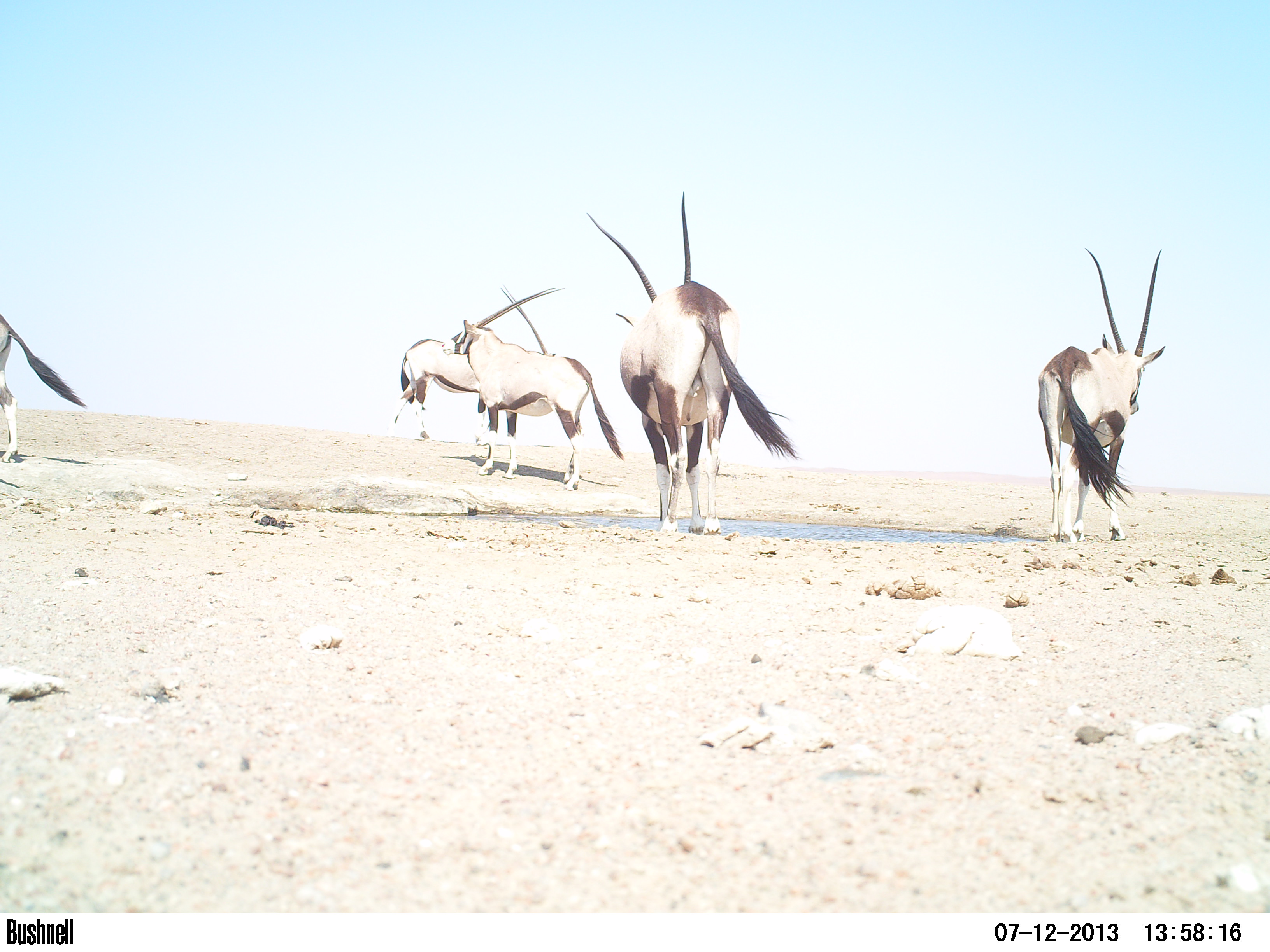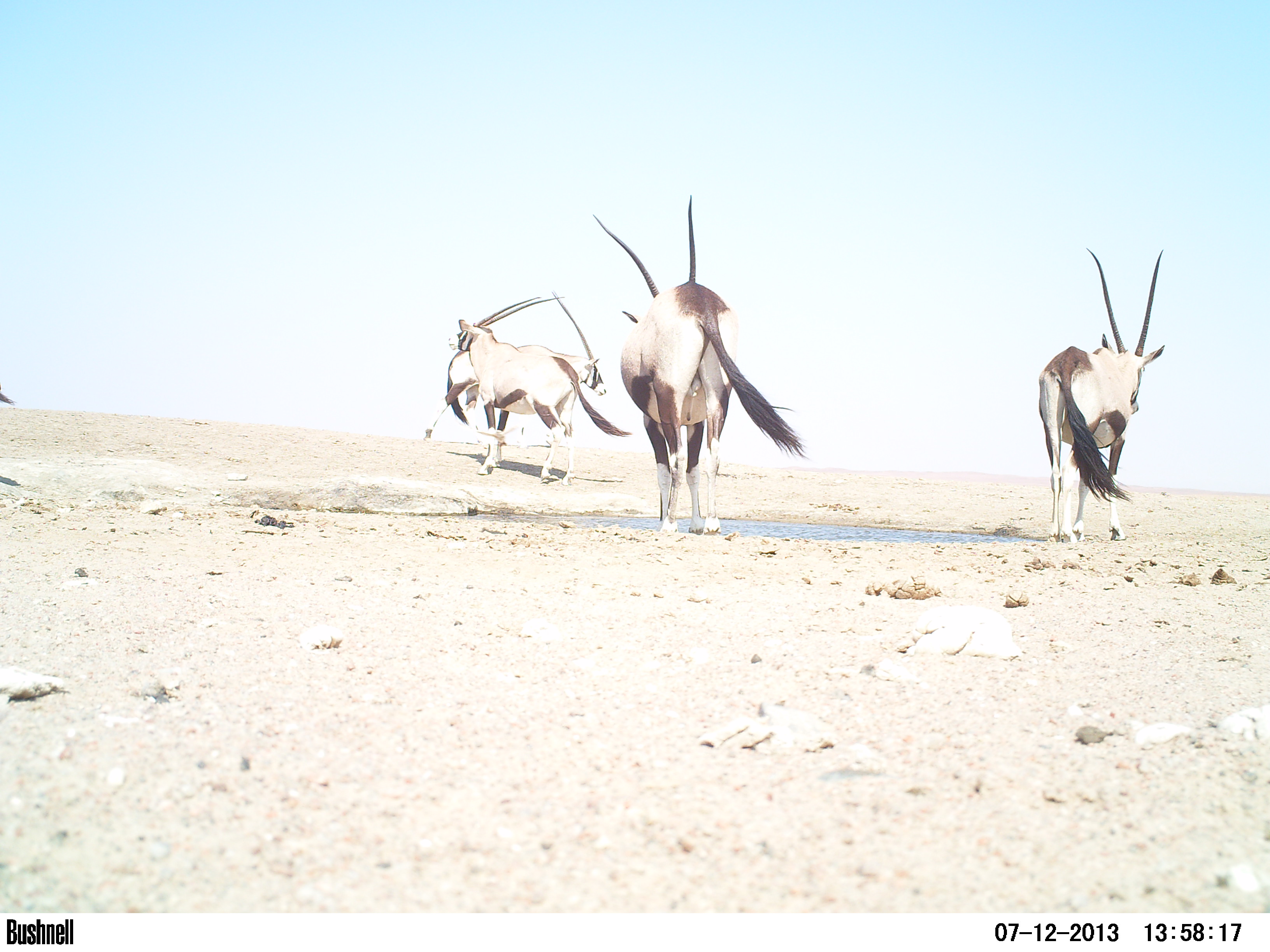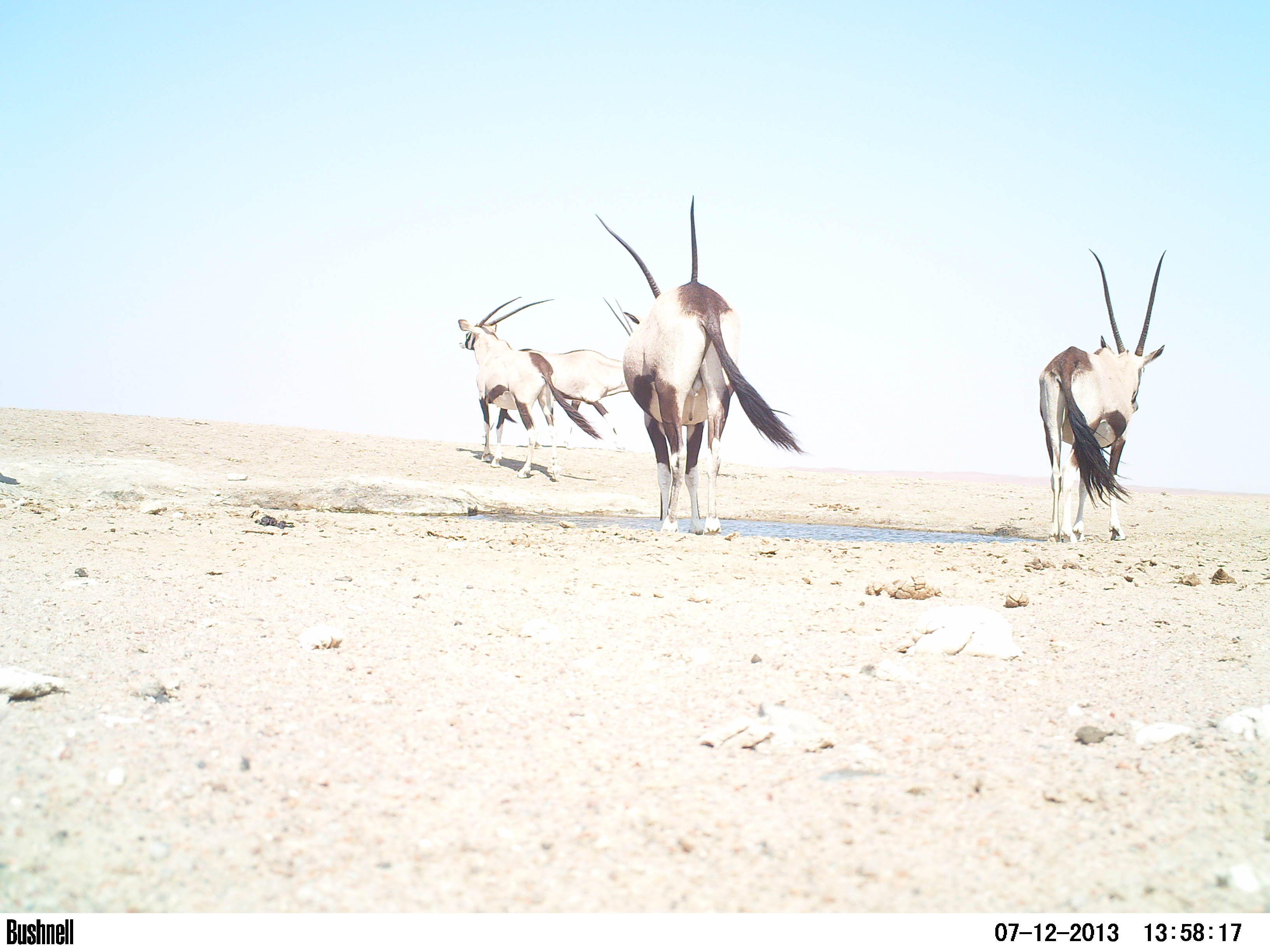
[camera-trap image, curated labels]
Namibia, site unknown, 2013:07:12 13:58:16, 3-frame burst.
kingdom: Animalia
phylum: Chordata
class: Mammalia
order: Artiodactyla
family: Bovidae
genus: Oryx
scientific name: Oryx gazella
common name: gemsbok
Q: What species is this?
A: Oryx gazella (gemsbok).